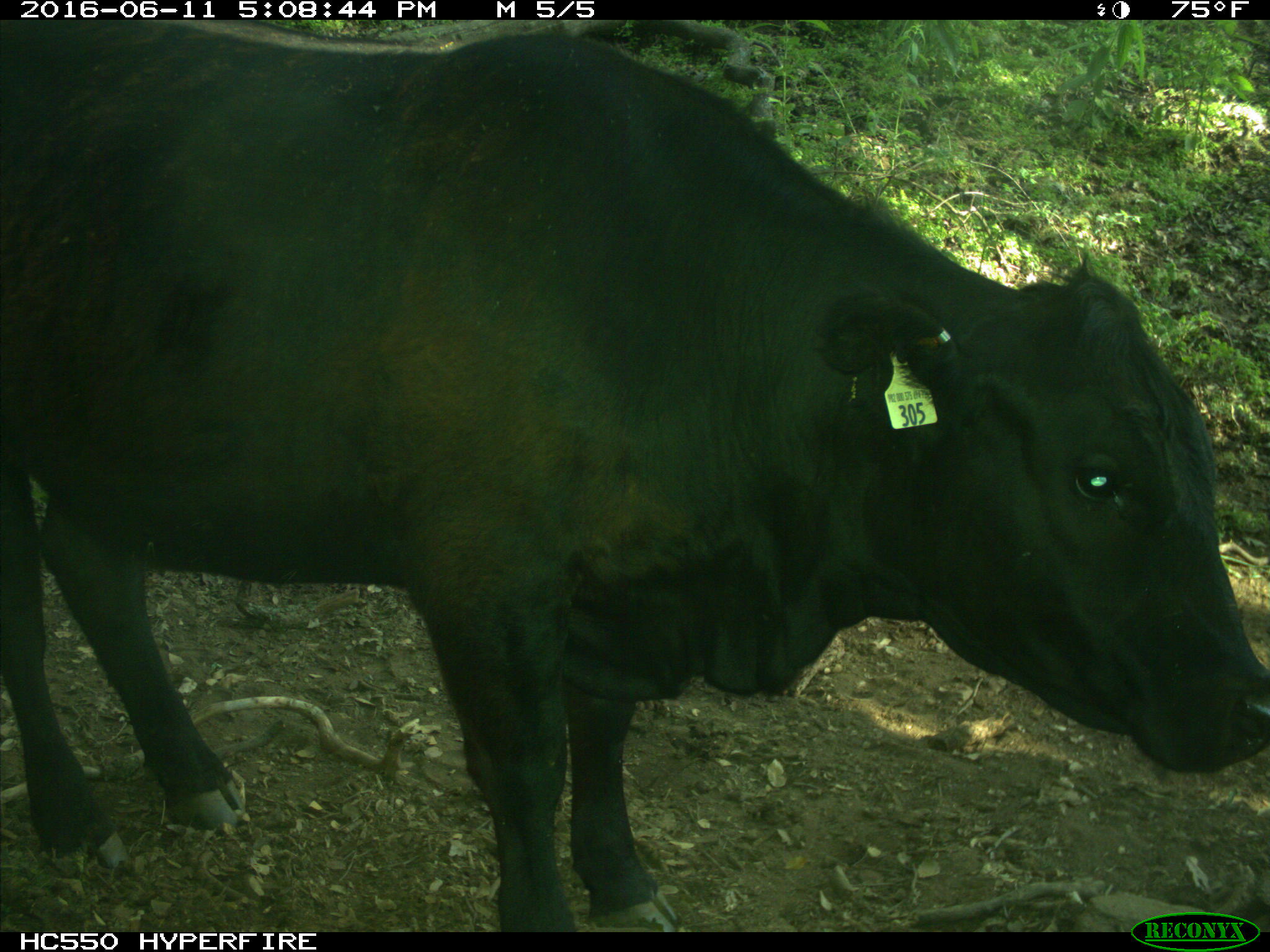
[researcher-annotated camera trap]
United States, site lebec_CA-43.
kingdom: Animalia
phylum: Chordata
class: Mammalia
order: Artiodactyla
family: Bovidae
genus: Bos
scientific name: Bos taurus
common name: domestic cow